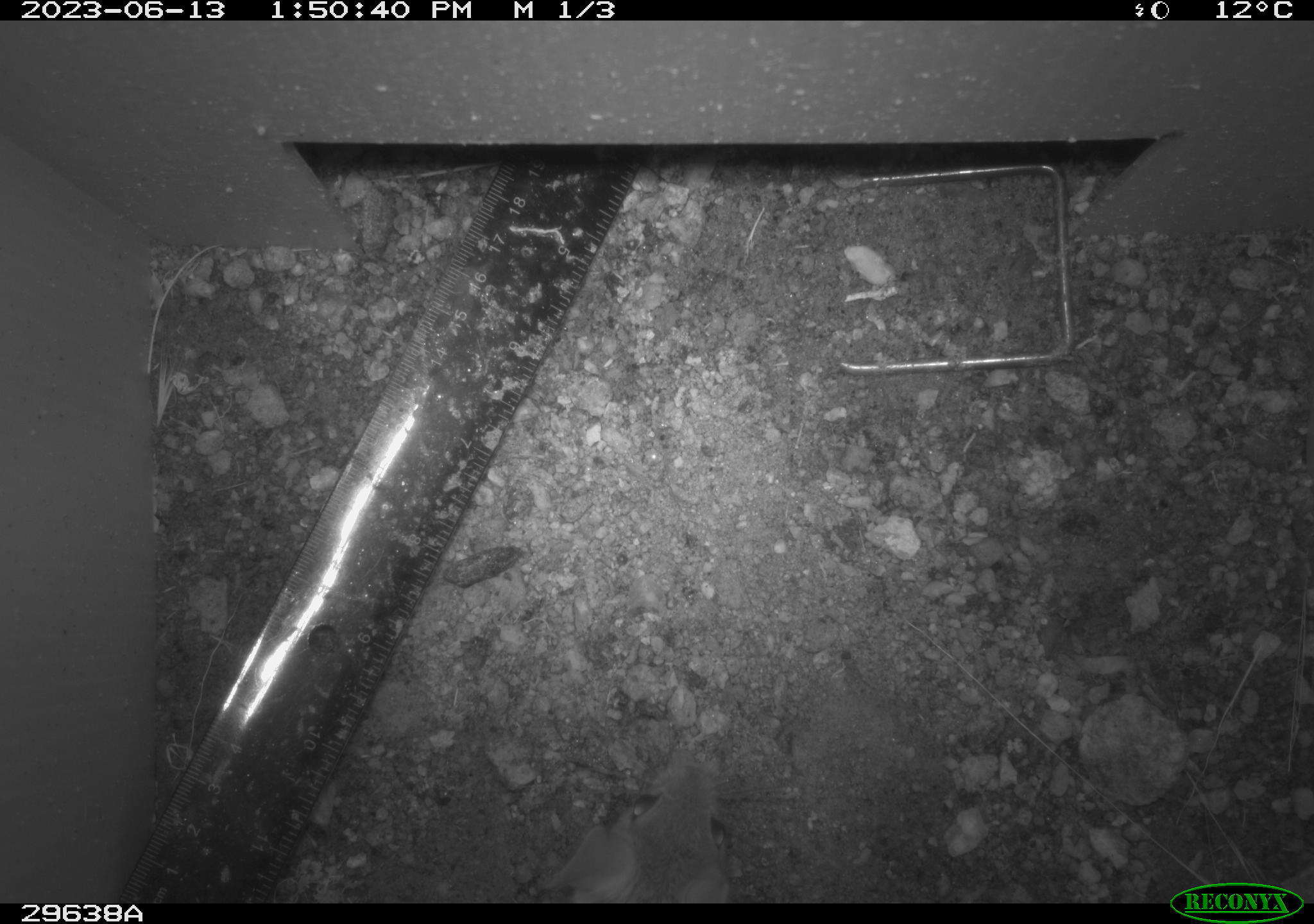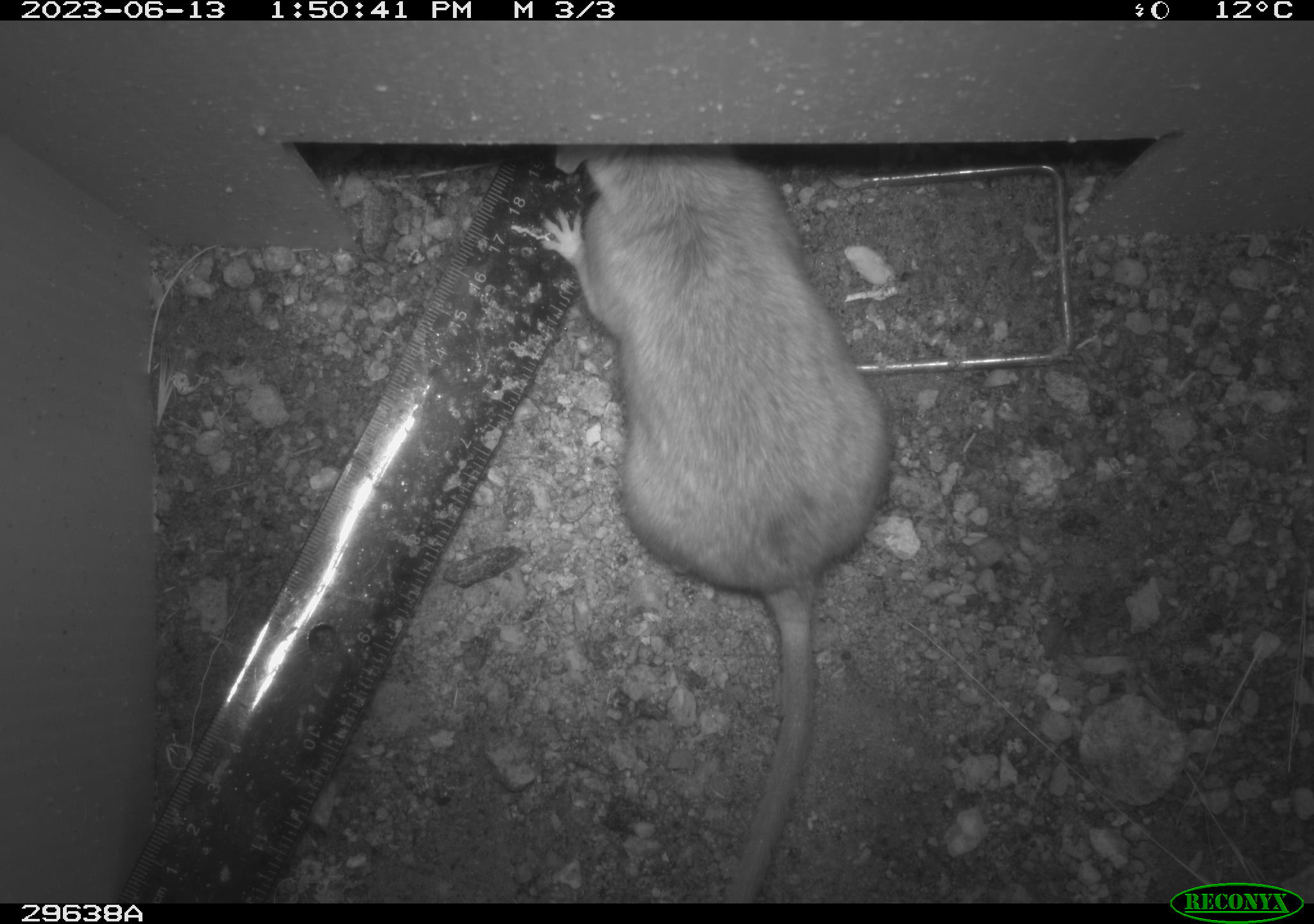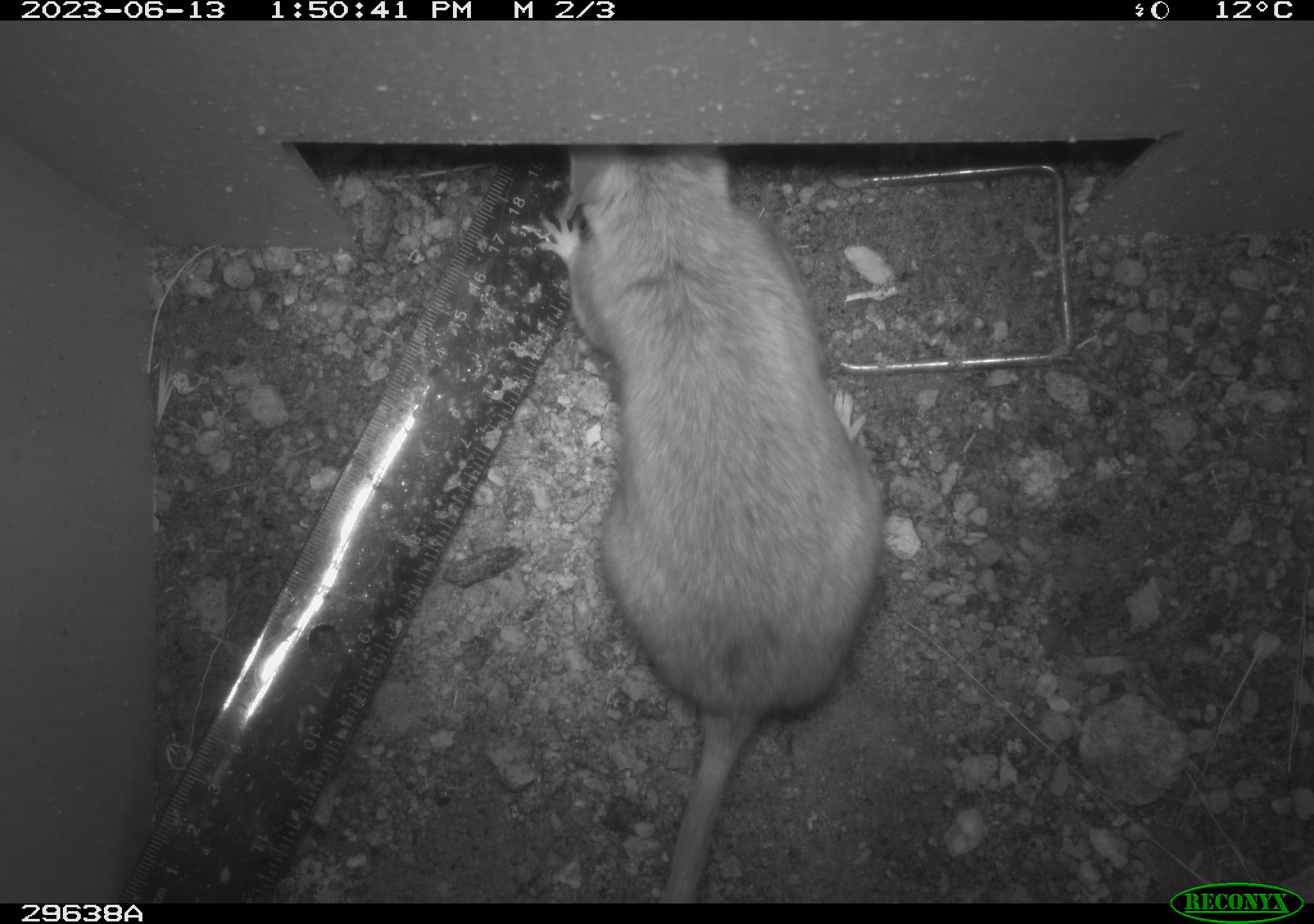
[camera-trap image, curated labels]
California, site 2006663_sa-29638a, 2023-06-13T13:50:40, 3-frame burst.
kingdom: Animalia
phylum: Chordata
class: Mammalia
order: Rodentia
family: Cricetidae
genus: Neotoma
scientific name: Neotoma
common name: pack rat or woodrat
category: neotoma species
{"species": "neotoma species (pack rat or woodrat) (Neotoma)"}